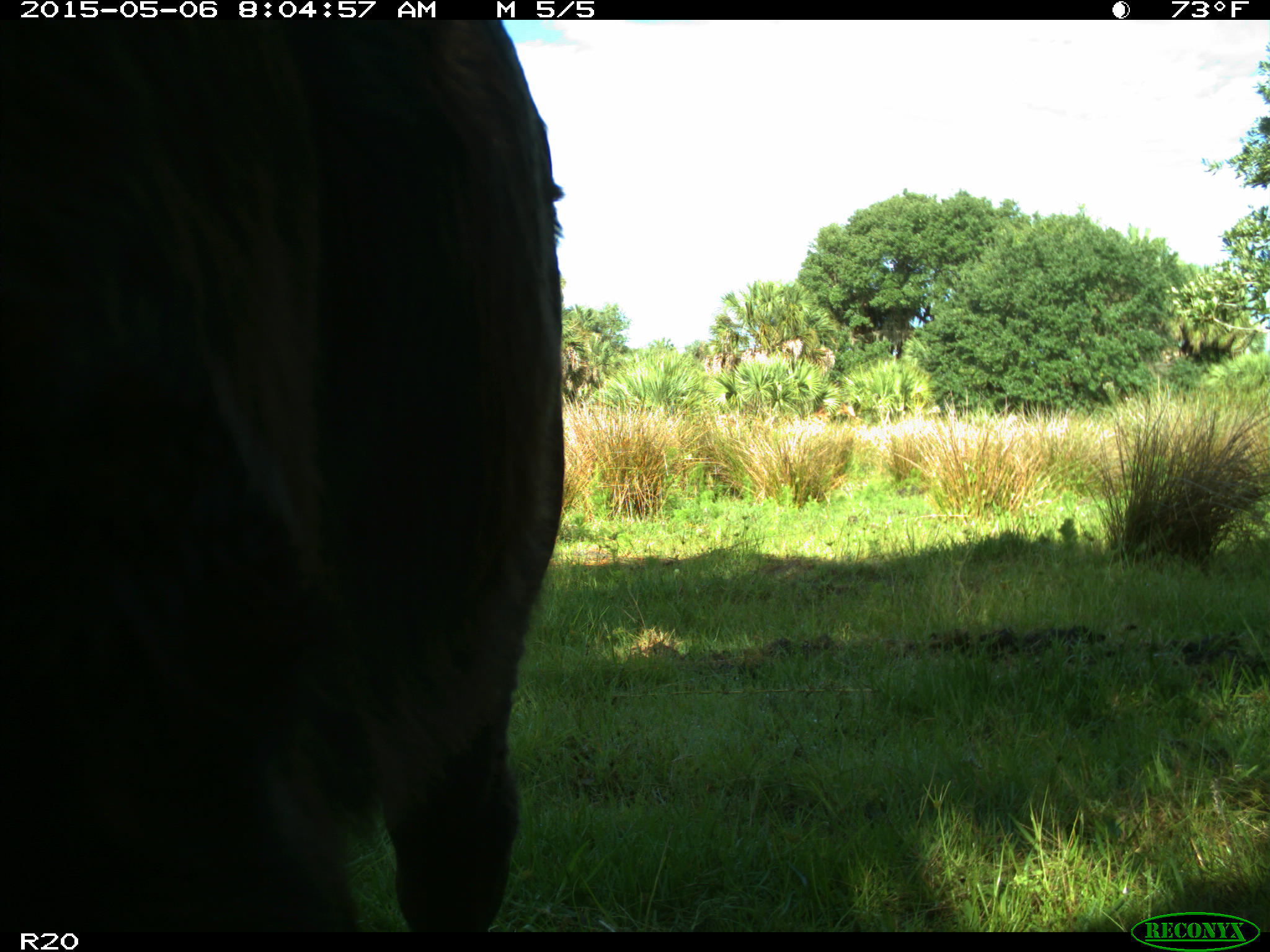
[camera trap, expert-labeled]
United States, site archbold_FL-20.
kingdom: Animalia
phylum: Chordata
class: Mammalia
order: Artiodactyla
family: Bovidae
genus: Bos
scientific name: Bos taurus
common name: domestic cow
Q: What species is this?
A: Bos taurus (domestic cow).